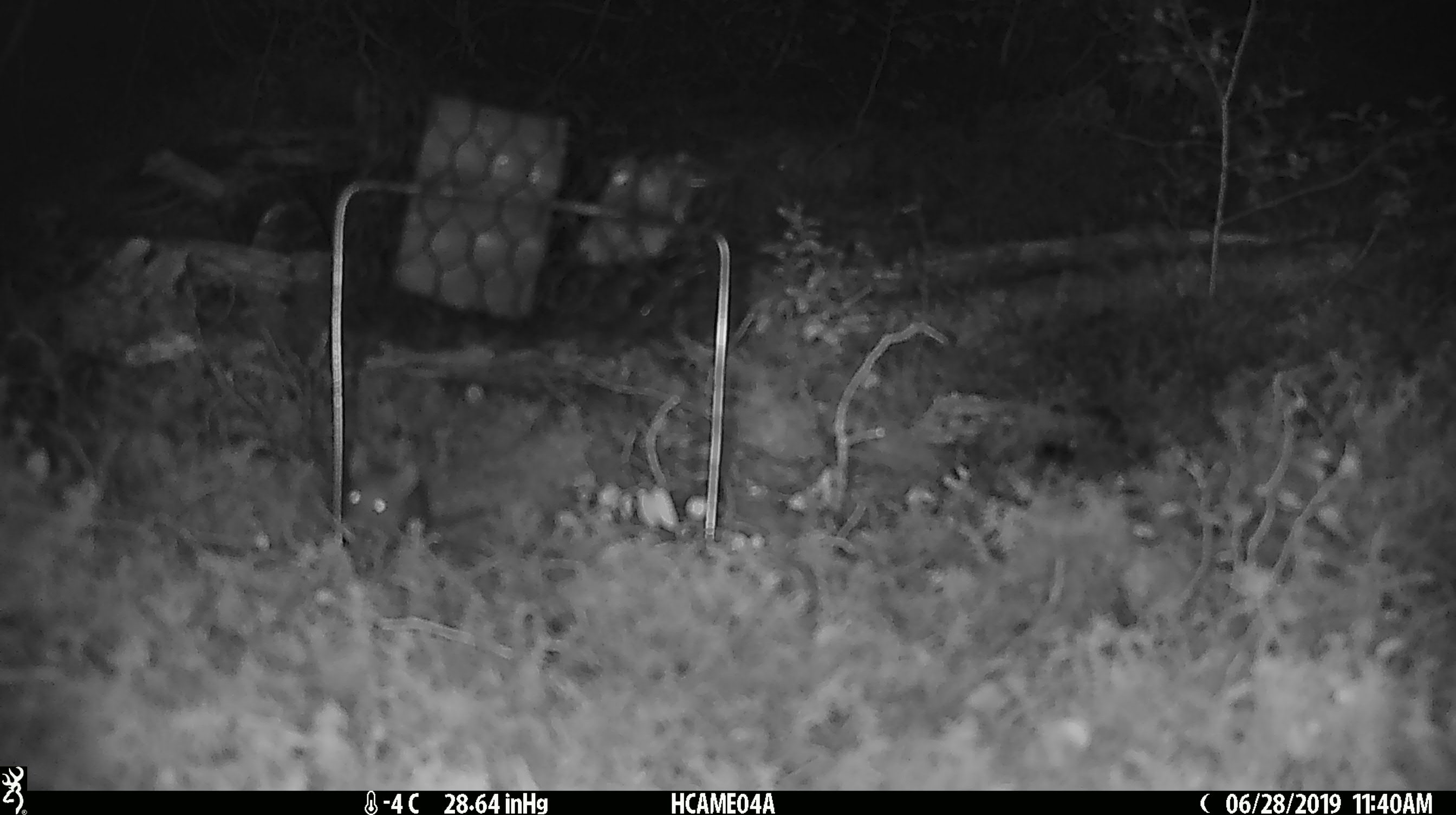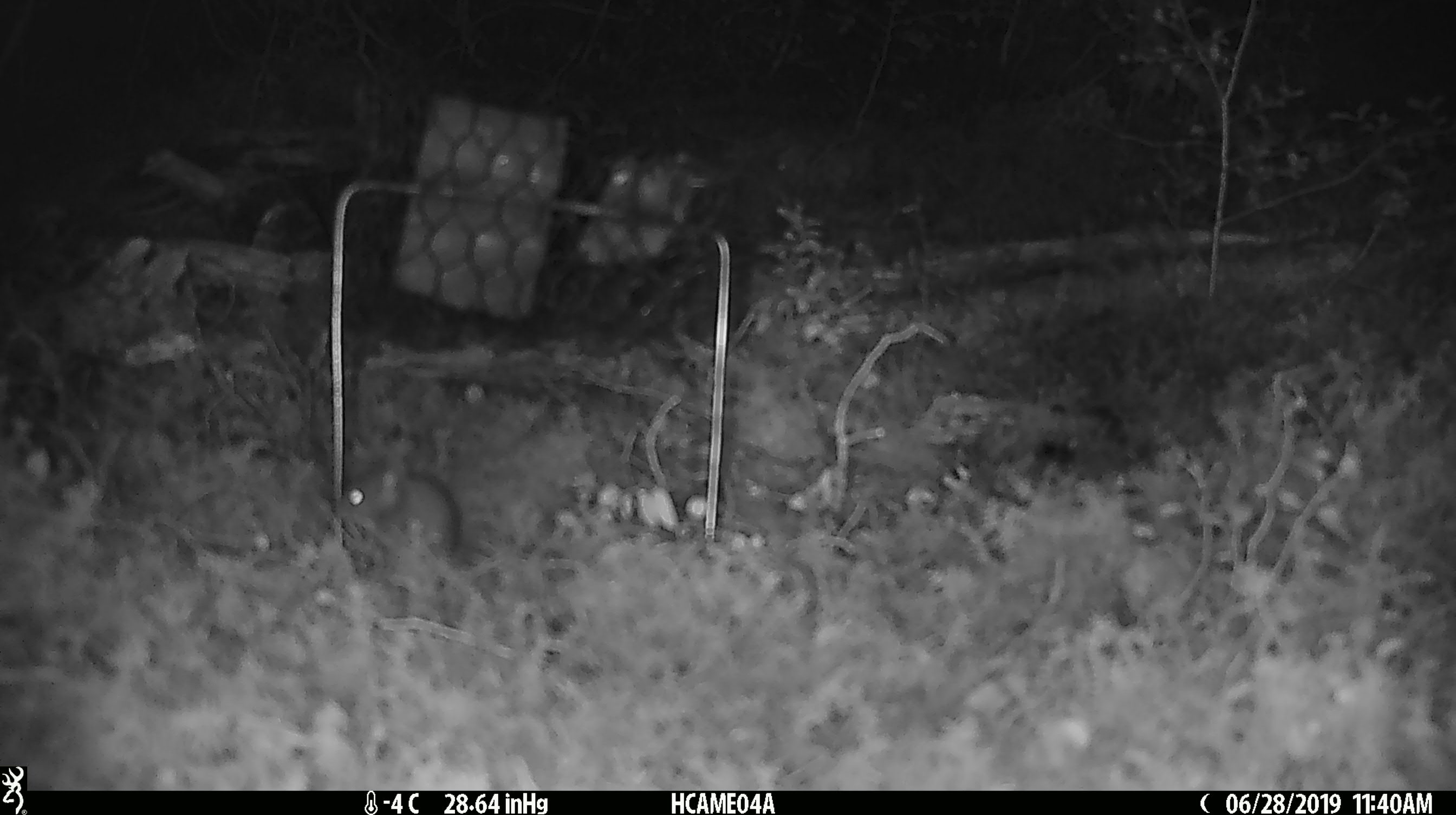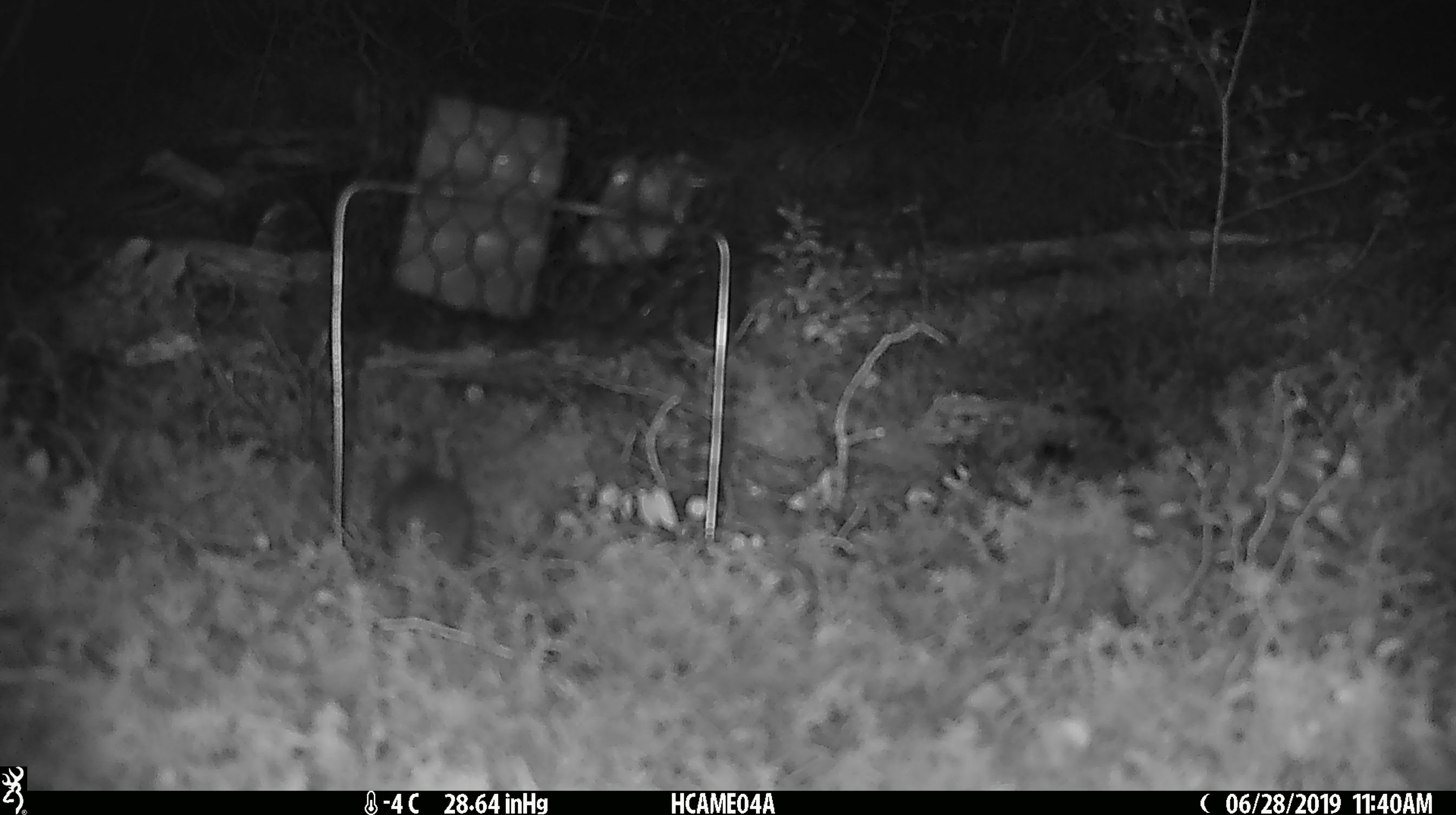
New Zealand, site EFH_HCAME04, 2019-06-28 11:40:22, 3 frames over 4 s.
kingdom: Animalia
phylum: Chordata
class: Mammalia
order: Rodentia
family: Muridae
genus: Mus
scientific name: Mus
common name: mouse